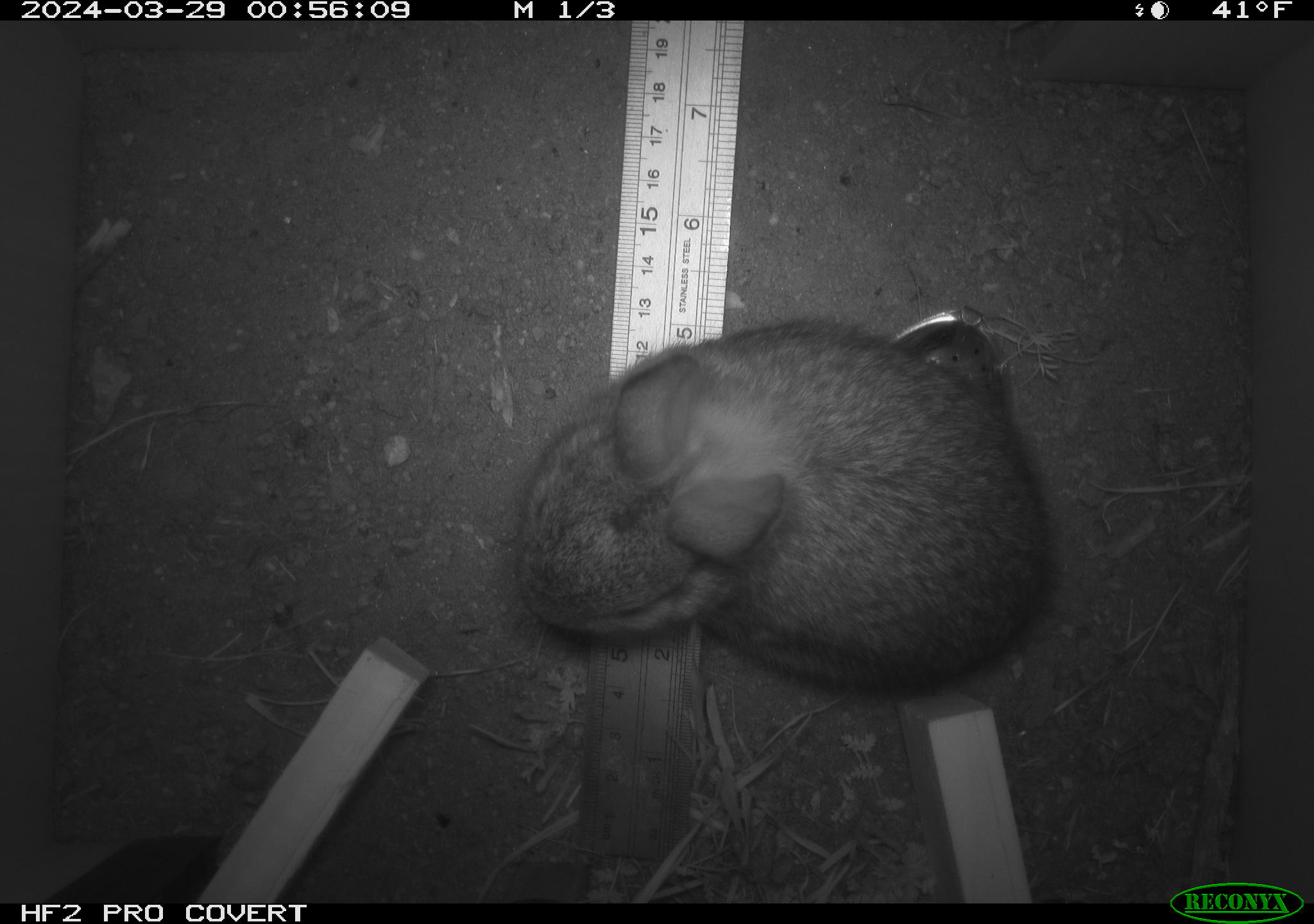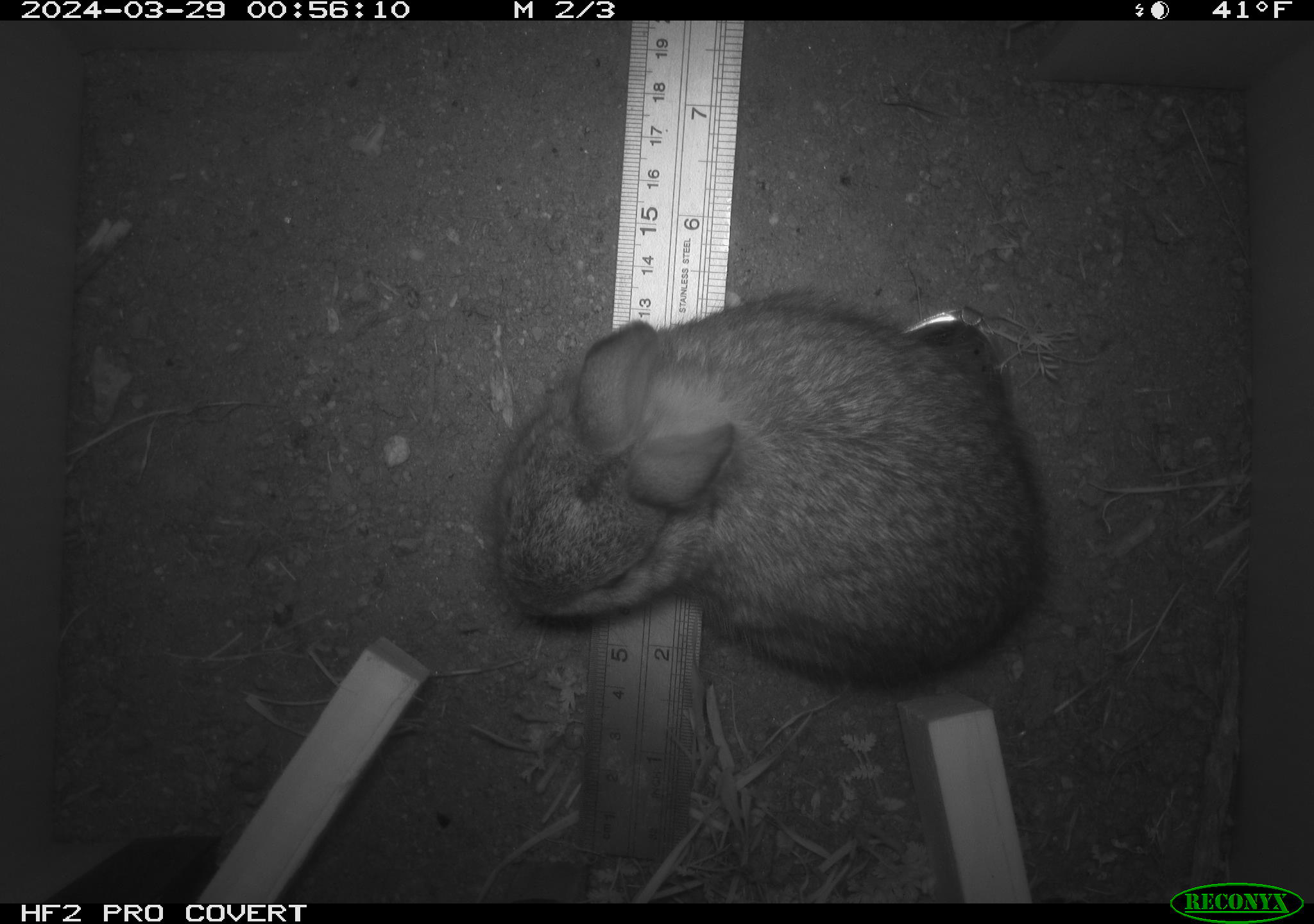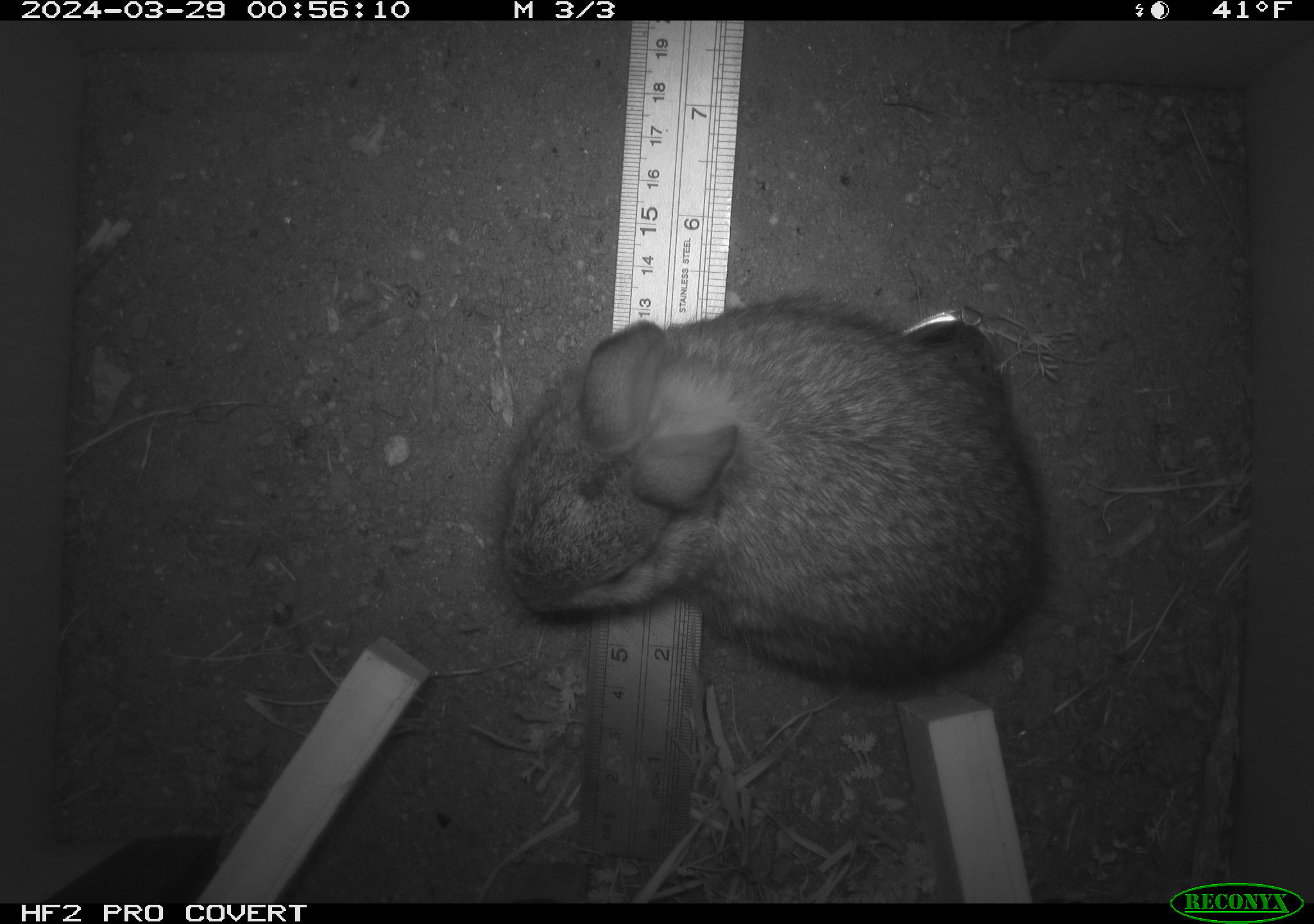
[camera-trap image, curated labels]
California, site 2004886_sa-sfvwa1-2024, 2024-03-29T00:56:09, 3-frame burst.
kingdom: Animalia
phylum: Chordata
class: Mammalia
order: Lagomorpha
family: Leporidae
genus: Sylvilagus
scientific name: Sylvilagus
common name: cottontail rabbits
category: sylvilagus species